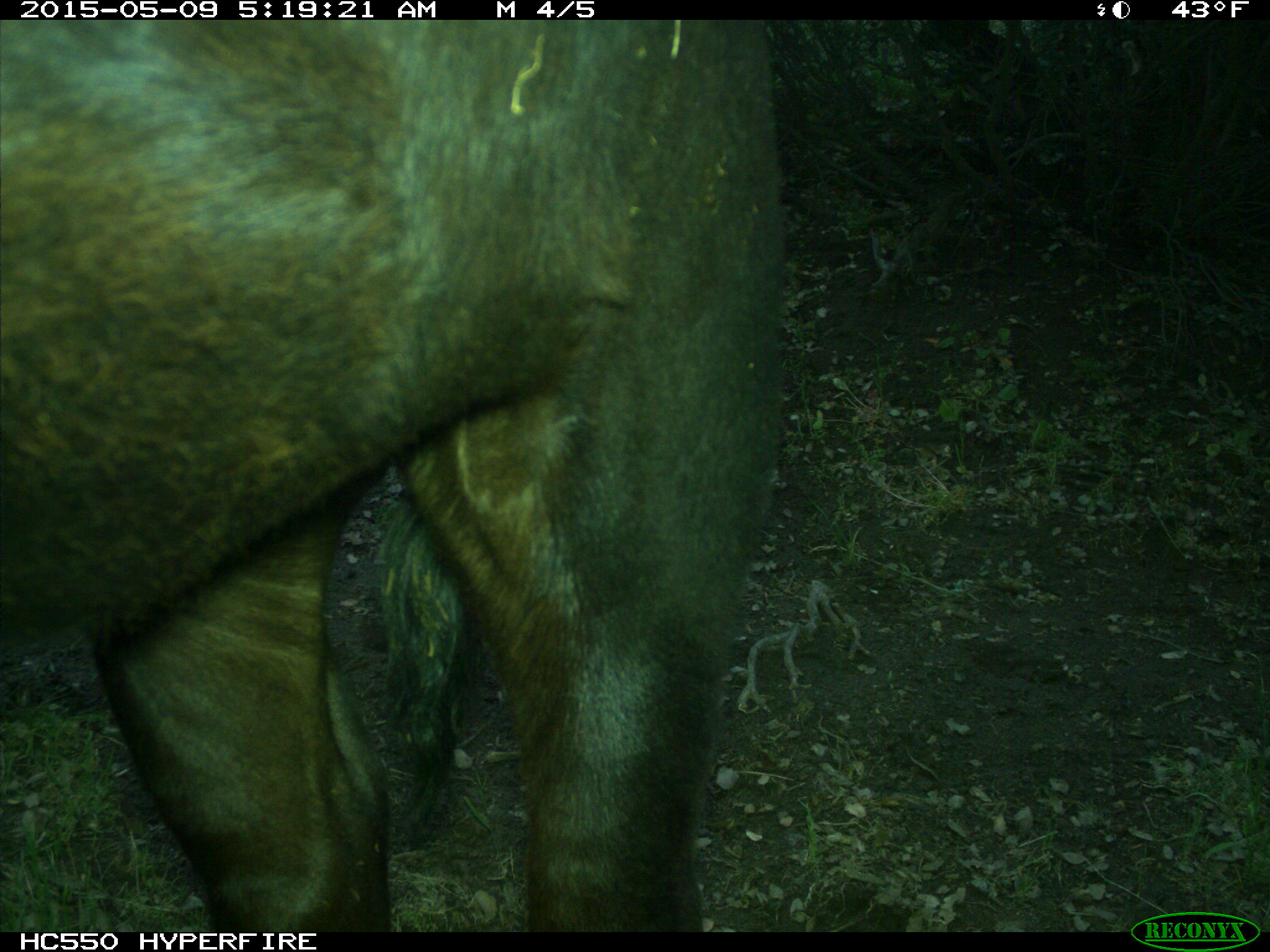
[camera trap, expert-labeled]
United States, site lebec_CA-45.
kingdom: Animalia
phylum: Chordata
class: Mammalia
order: Artiodactyla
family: Bovidae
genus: Bos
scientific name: Bos taurus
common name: domestic cow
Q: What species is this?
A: Bos taurus (domestic cow).